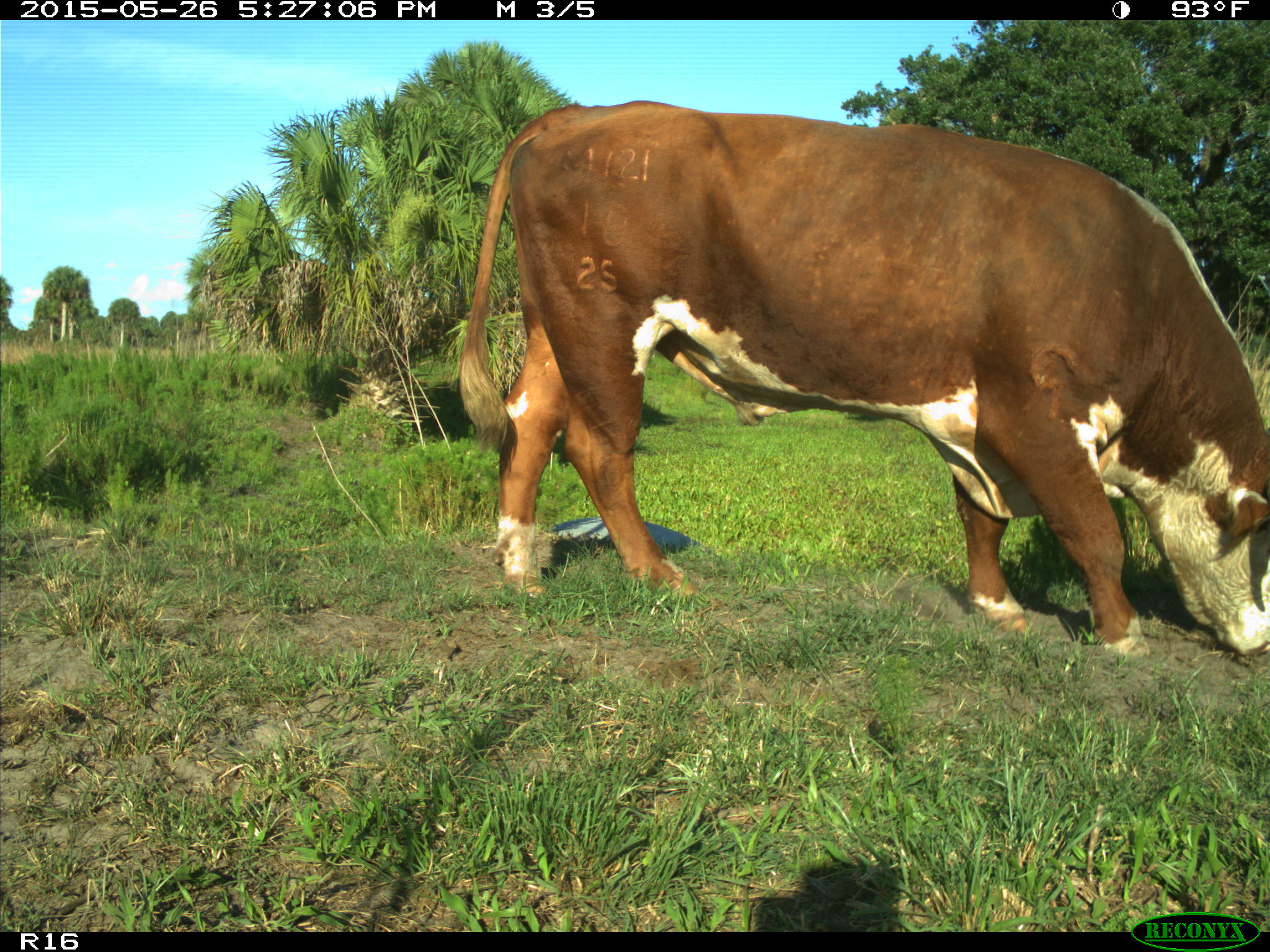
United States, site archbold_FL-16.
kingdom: Animalia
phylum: Chordata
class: Mammalia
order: Artiodactyla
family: Bovidae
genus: Bos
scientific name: Bos taurus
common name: domestic cow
Bos taurus (domestic cow).